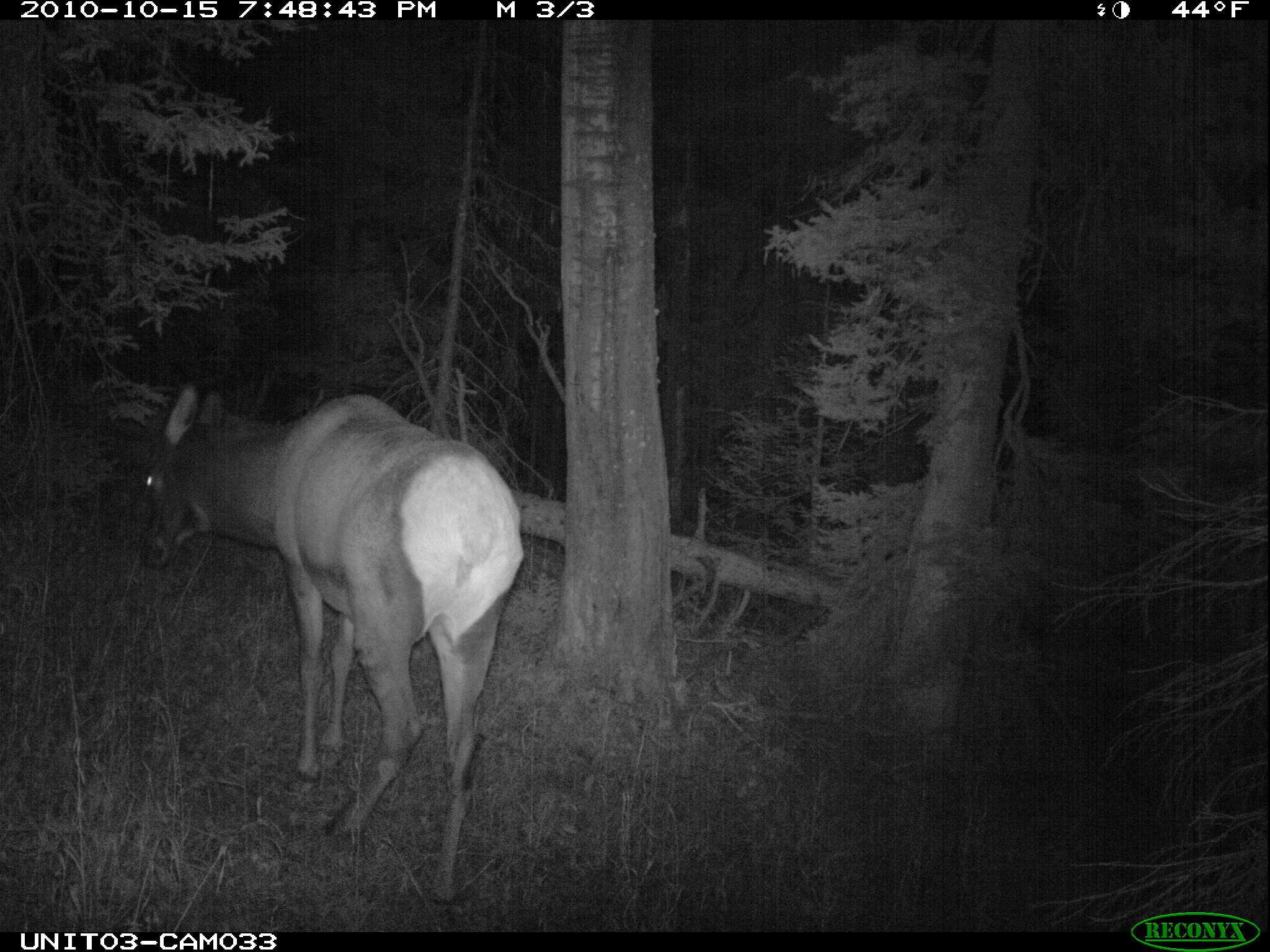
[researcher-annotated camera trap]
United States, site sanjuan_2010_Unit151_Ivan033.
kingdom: Animalia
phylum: Chordata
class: Mammalia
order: Artiodactyla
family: Cervidae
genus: Cervus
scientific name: Cervus elaphus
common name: red deer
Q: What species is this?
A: Cervus elaphus (red deer).